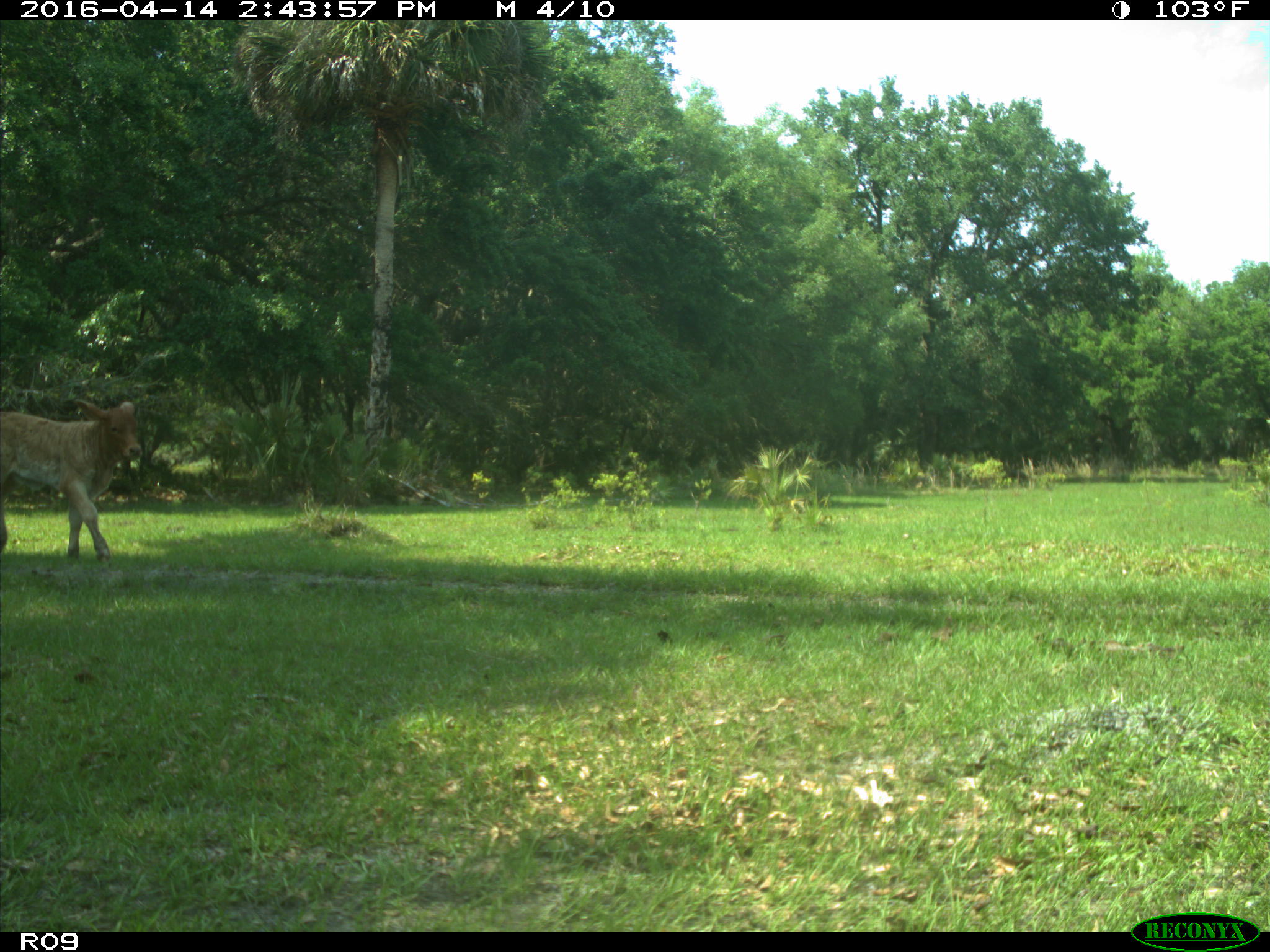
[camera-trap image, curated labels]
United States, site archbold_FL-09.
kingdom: Animalia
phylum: Chordata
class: Mammalia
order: Artiodactyla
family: Bovidae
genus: Bos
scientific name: Bos taurus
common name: domestic cow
Bos taurus (domestic cow).